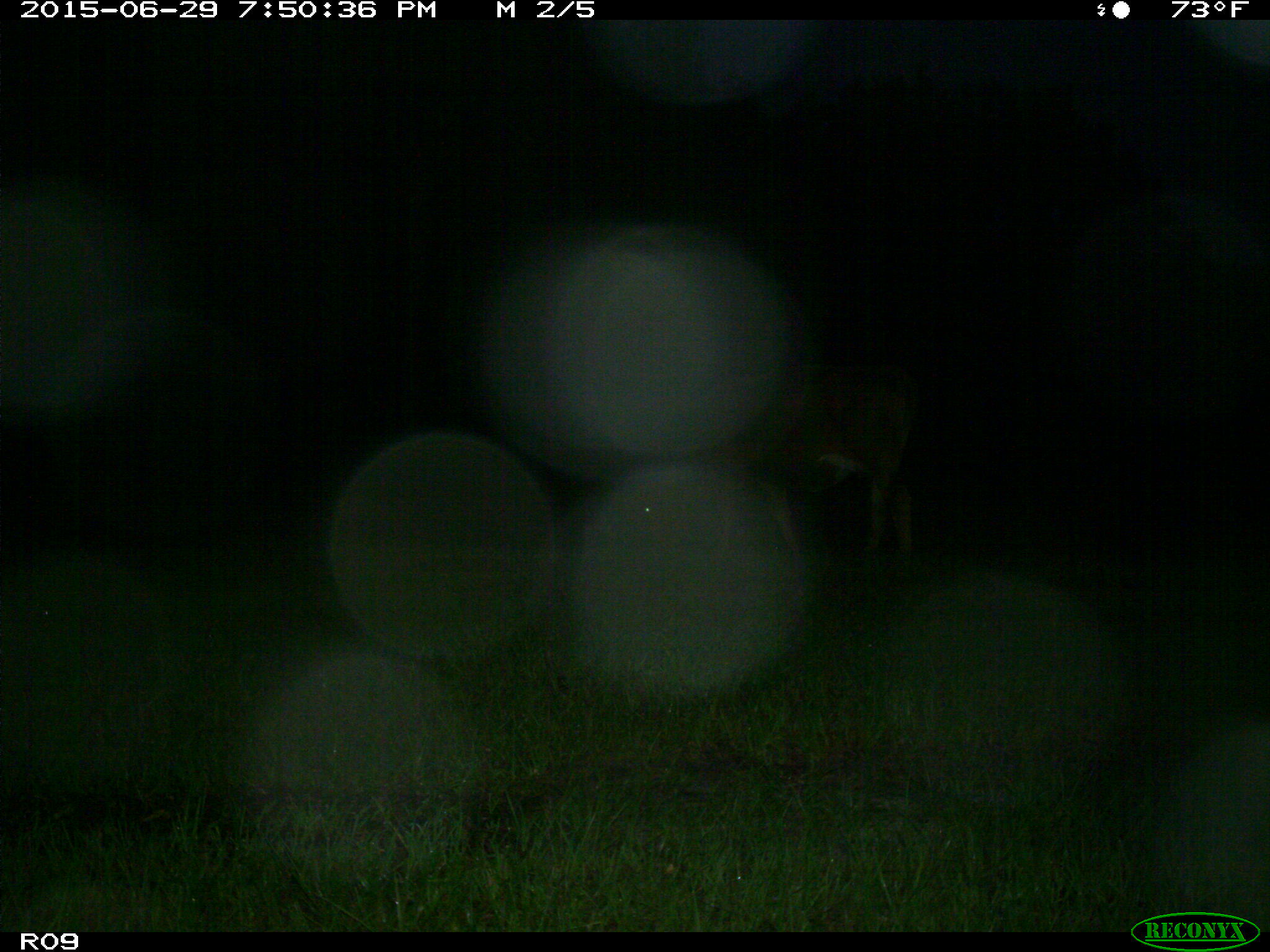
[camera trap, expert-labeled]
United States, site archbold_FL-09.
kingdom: Animalia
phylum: Chordata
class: Mammalia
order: Artiodactyla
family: Bovidae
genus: Bos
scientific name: Bos taurus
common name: domestic cow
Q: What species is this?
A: Bos taurus (domestic cow).